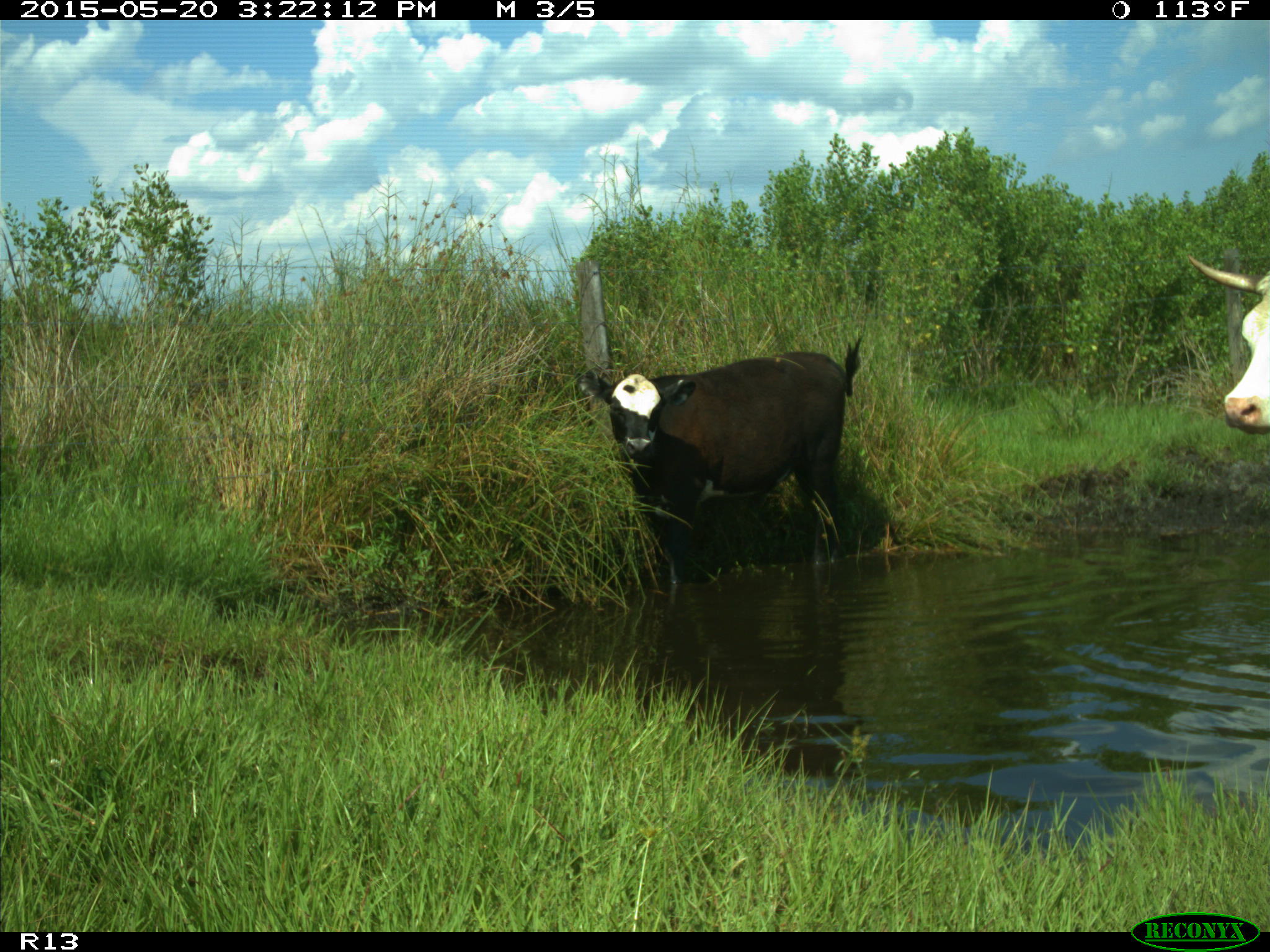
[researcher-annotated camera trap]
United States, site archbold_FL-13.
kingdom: Animalia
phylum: Chordata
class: Mammalia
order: Artiodactyla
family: Bovidae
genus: Bos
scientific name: Bos taurus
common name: domestic cow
Bos taurus (domestic cow).